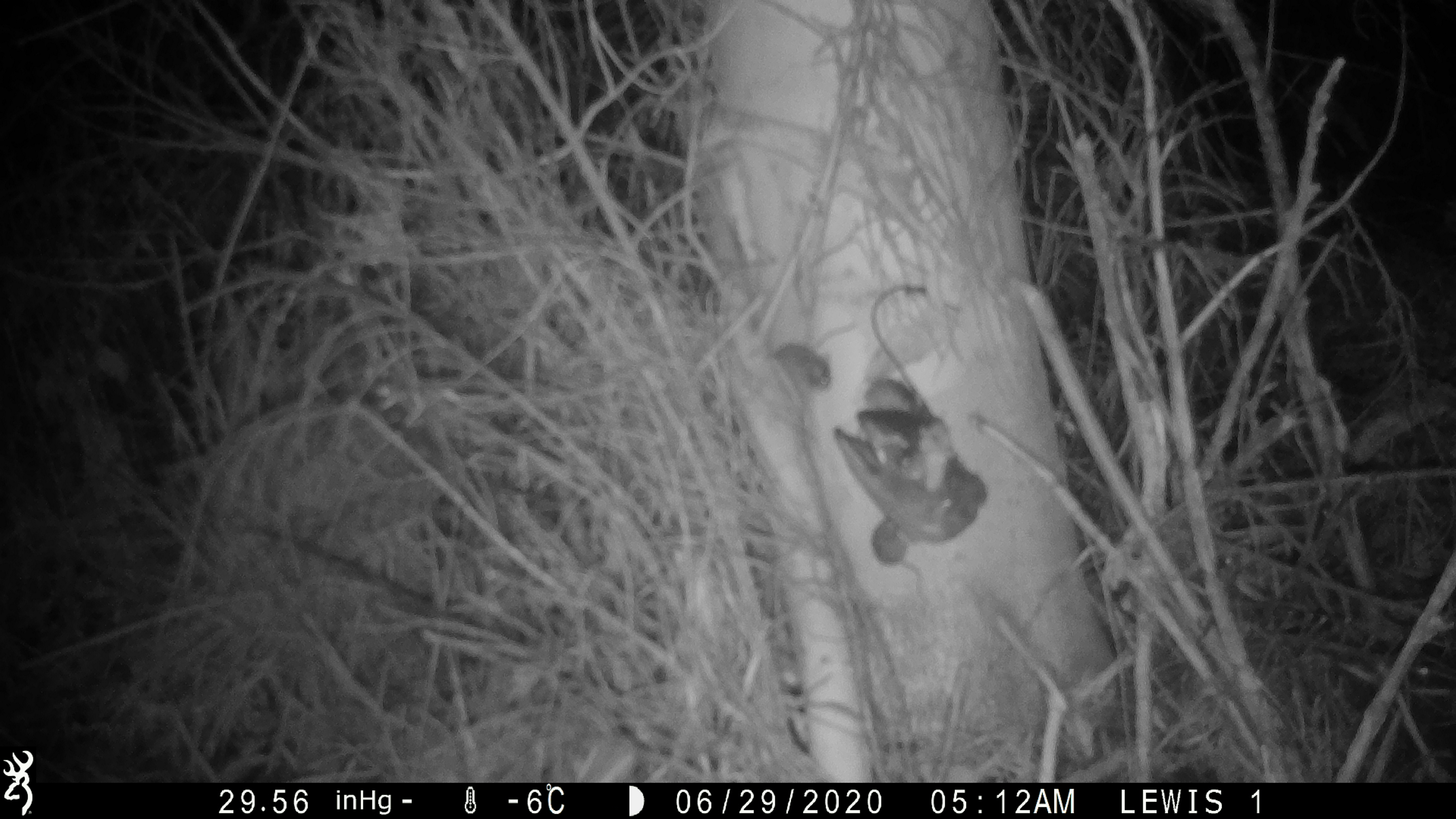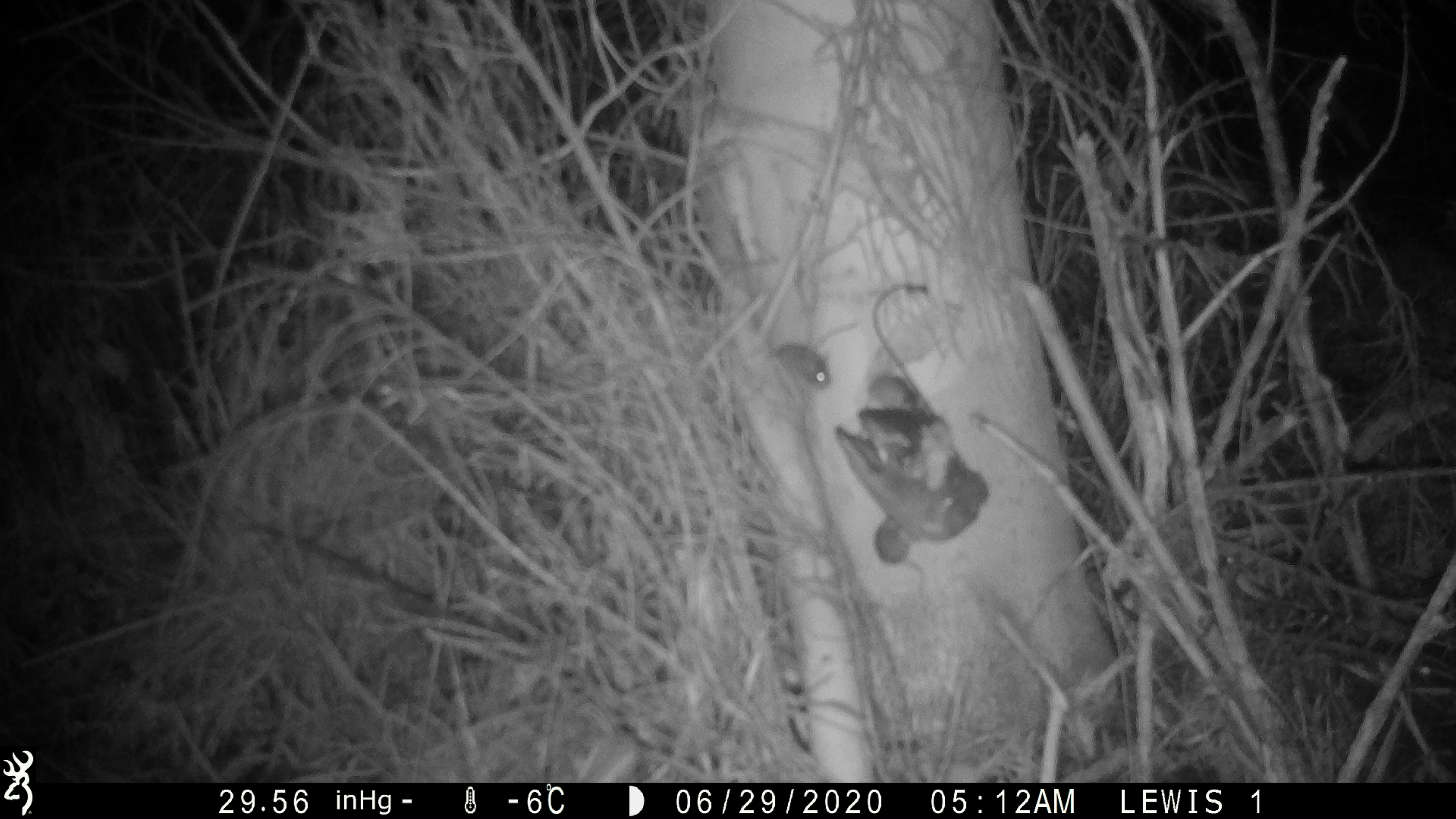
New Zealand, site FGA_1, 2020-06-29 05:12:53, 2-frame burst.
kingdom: Animalia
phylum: Chordata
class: Mammalia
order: Rodentia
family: Muridae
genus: Mus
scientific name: Mus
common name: mouse